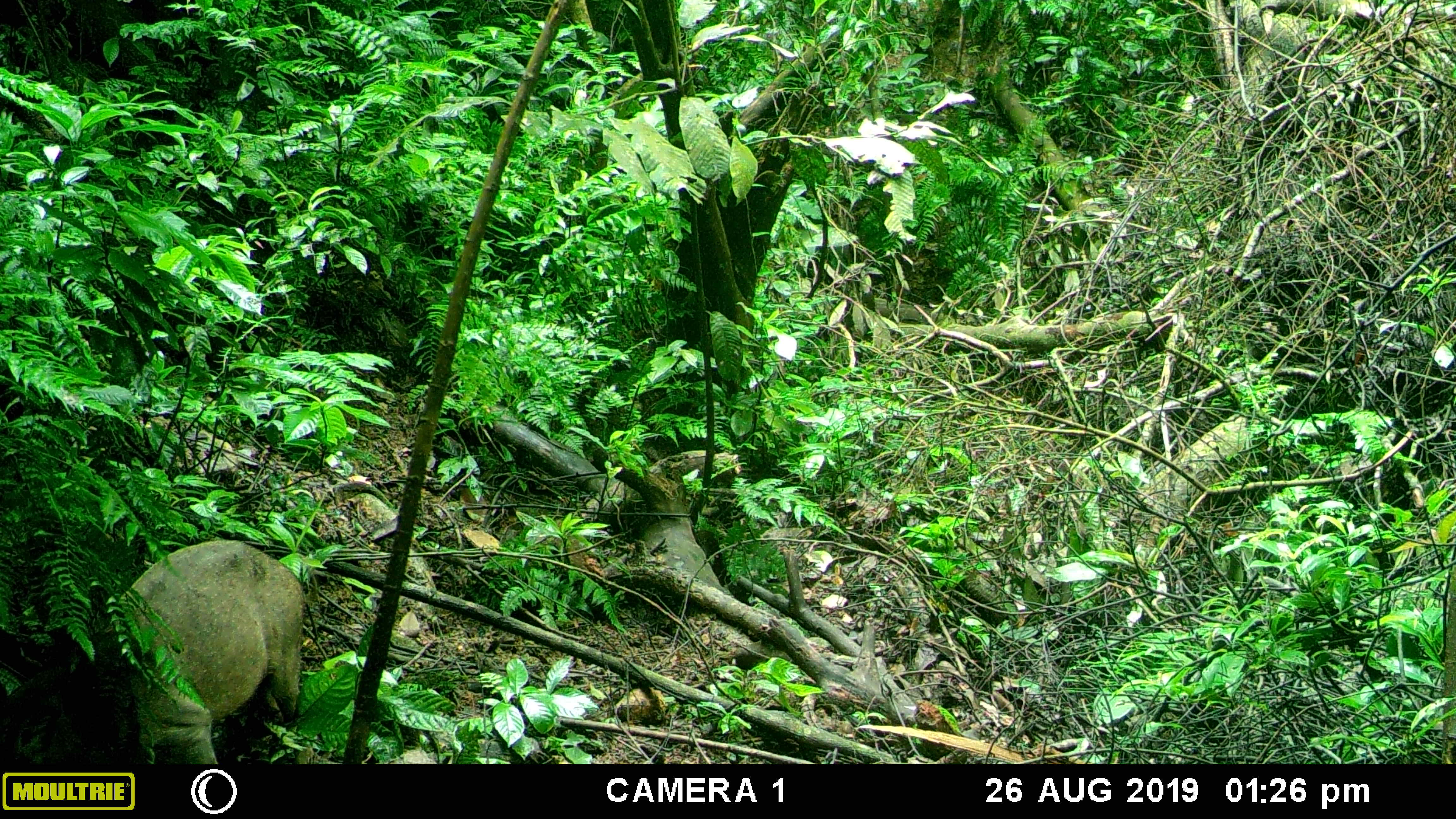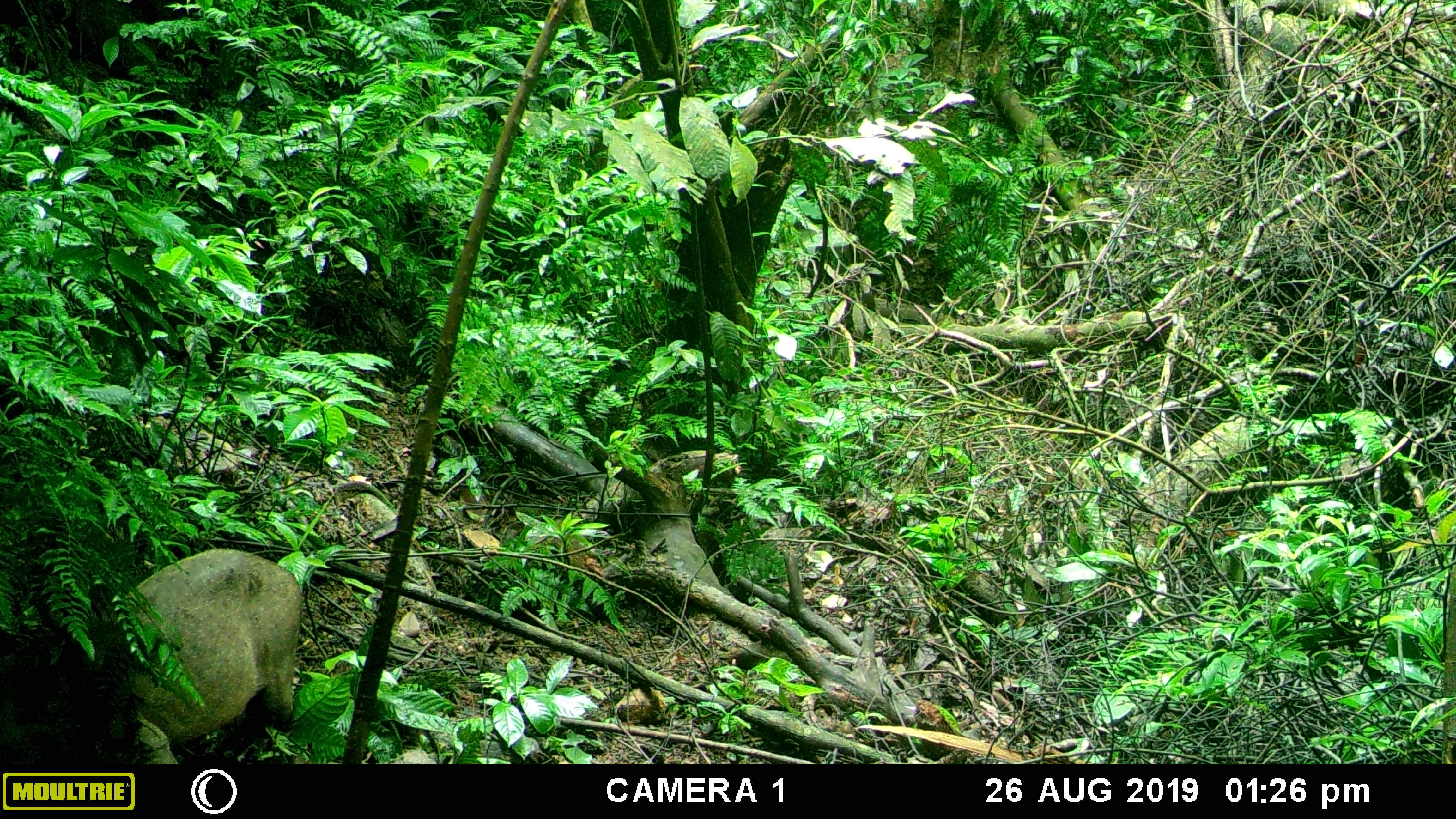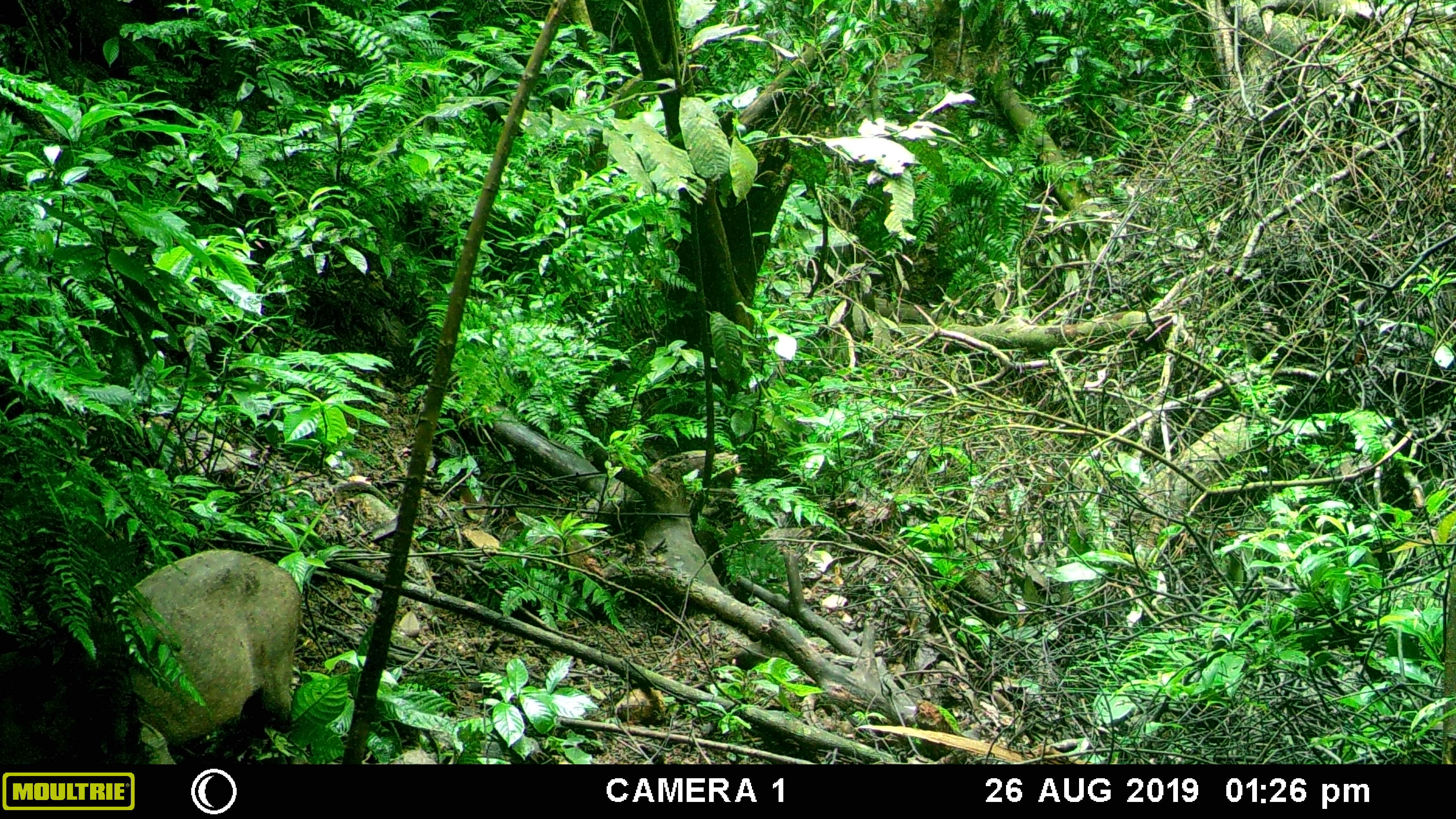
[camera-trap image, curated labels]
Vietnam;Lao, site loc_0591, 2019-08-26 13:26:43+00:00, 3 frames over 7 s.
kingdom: Animalia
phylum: Chordata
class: Mammalia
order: Artiodactyla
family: Suidae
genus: Sus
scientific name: Sus scrofa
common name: eurasian wild pig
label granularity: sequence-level